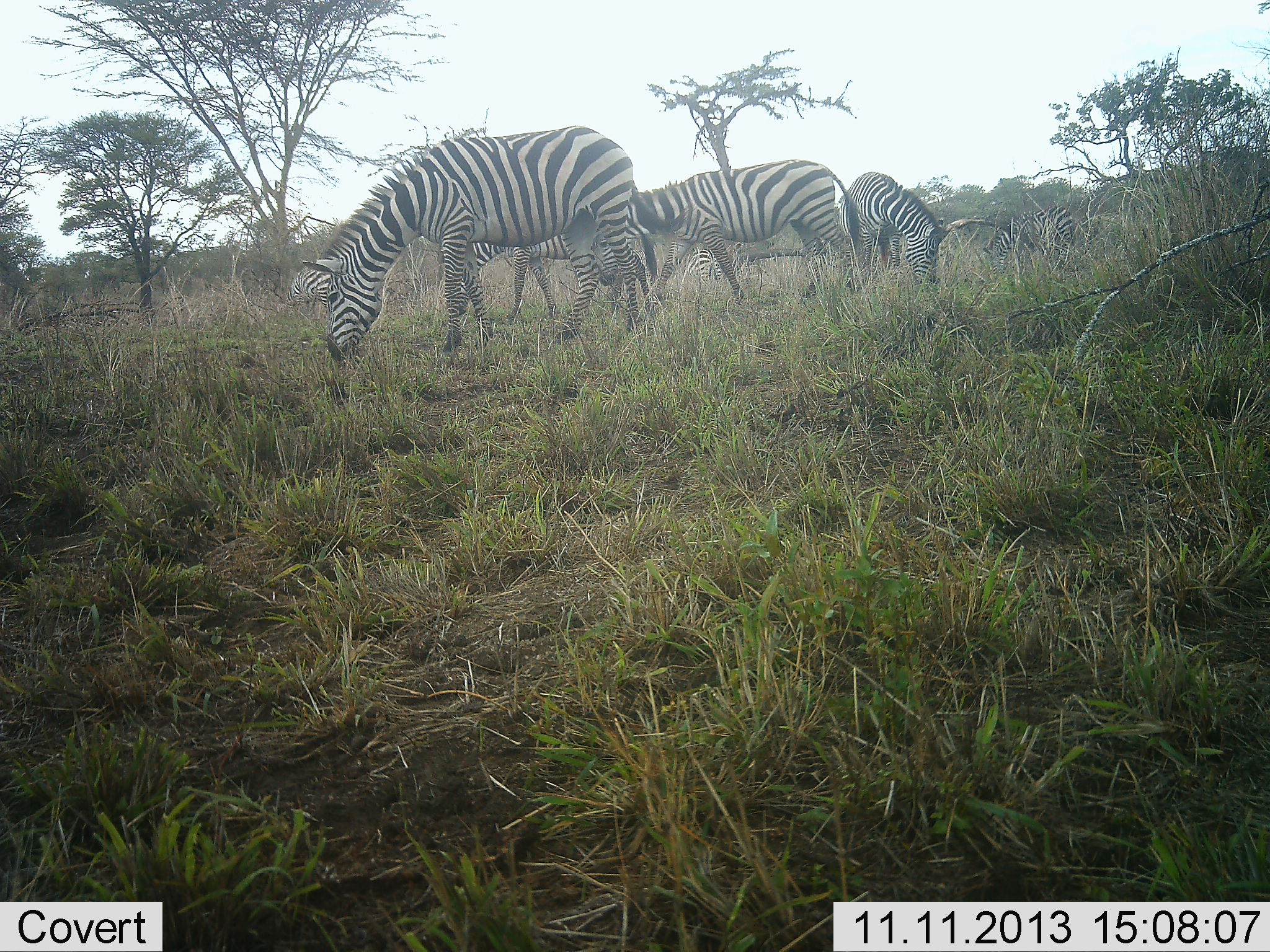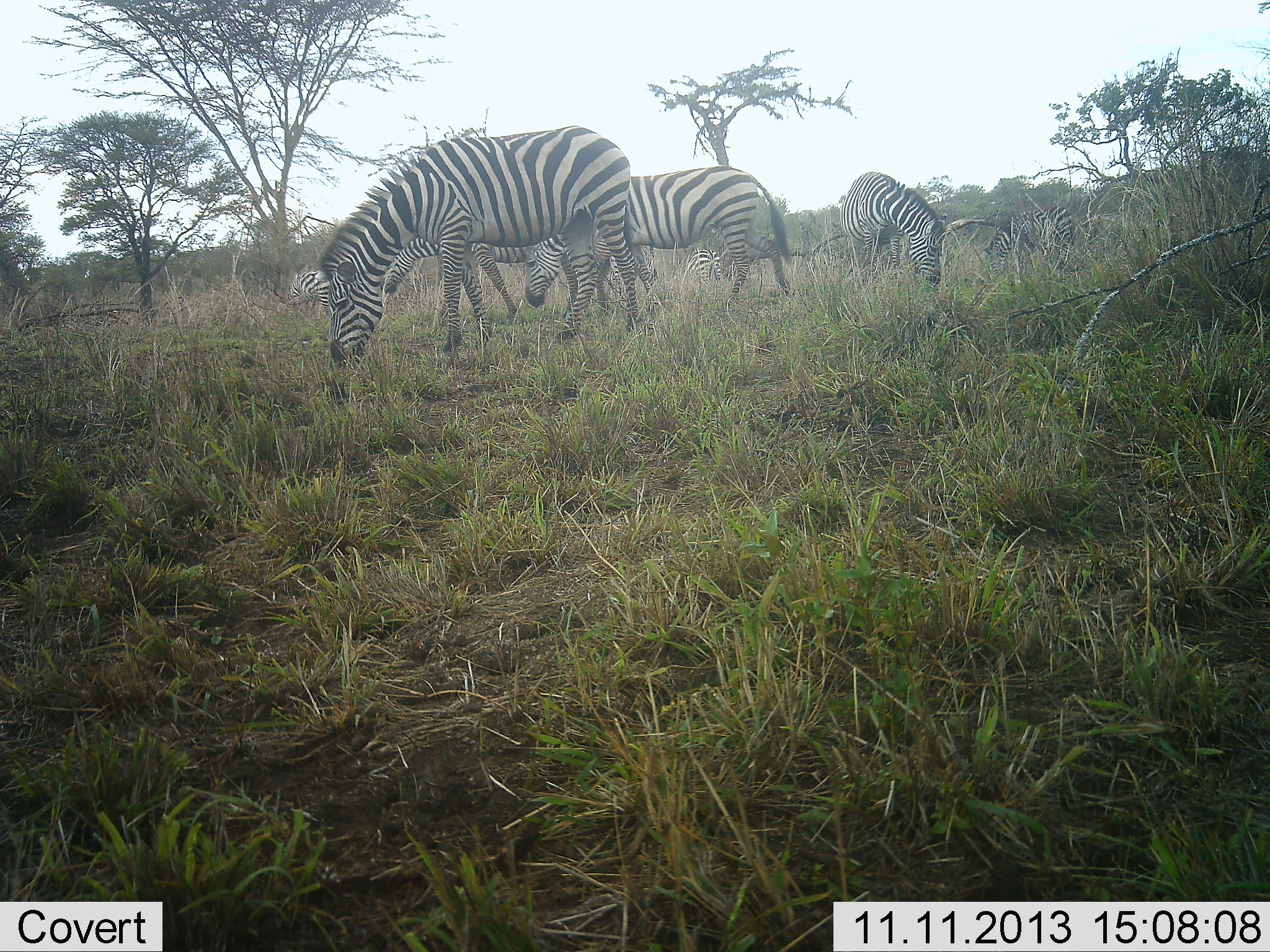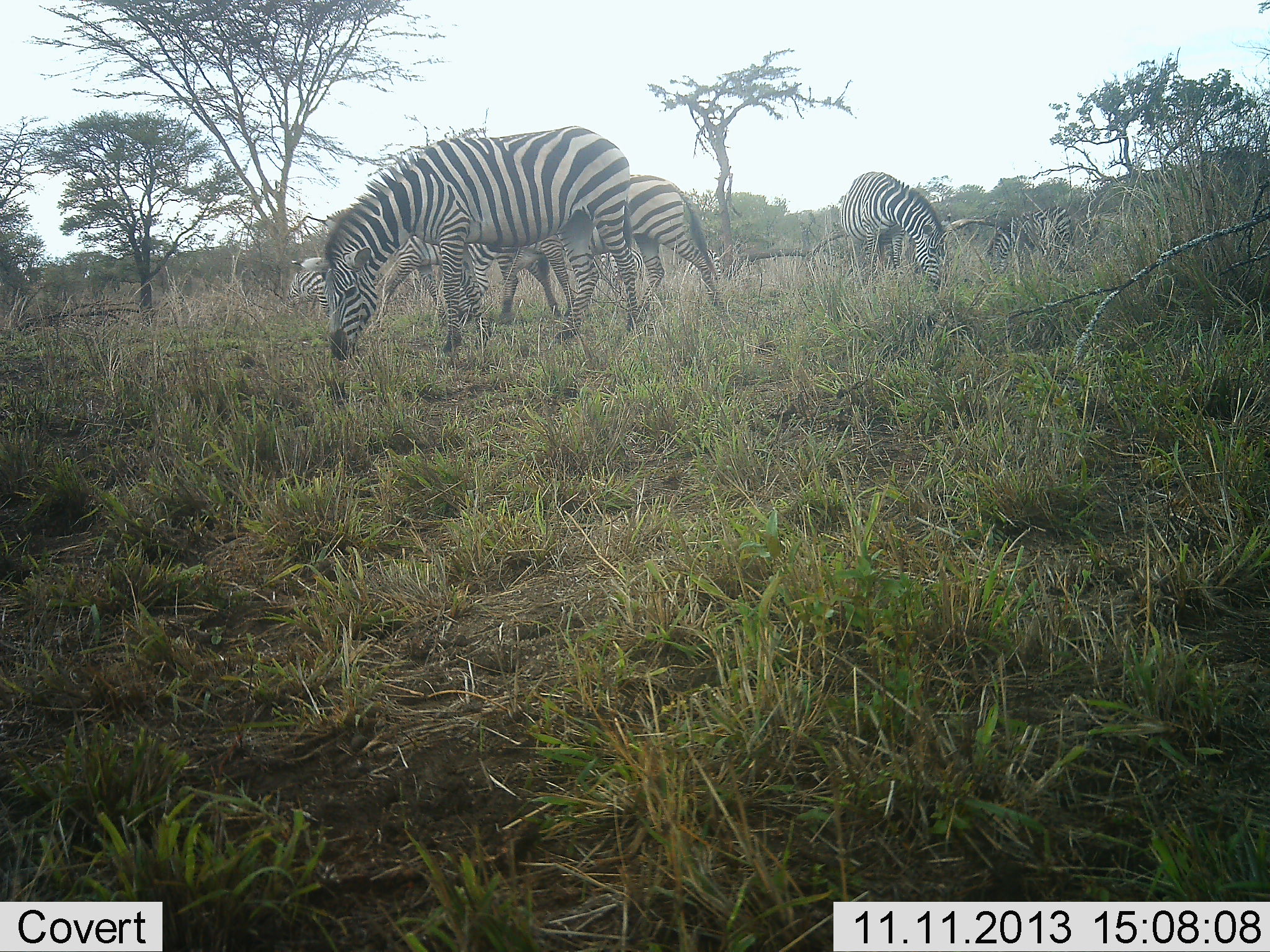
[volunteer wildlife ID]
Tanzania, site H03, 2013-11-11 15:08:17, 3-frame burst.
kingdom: Animalia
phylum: Chordata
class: Mammalia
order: Perissodactyla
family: Equidae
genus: Equus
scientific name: Equus quagga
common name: plains zebra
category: zebra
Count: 6.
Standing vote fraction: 30%.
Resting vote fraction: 0%.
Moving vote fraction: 40%.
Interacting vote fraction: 0%.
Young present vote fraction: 0%.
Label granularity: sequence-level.